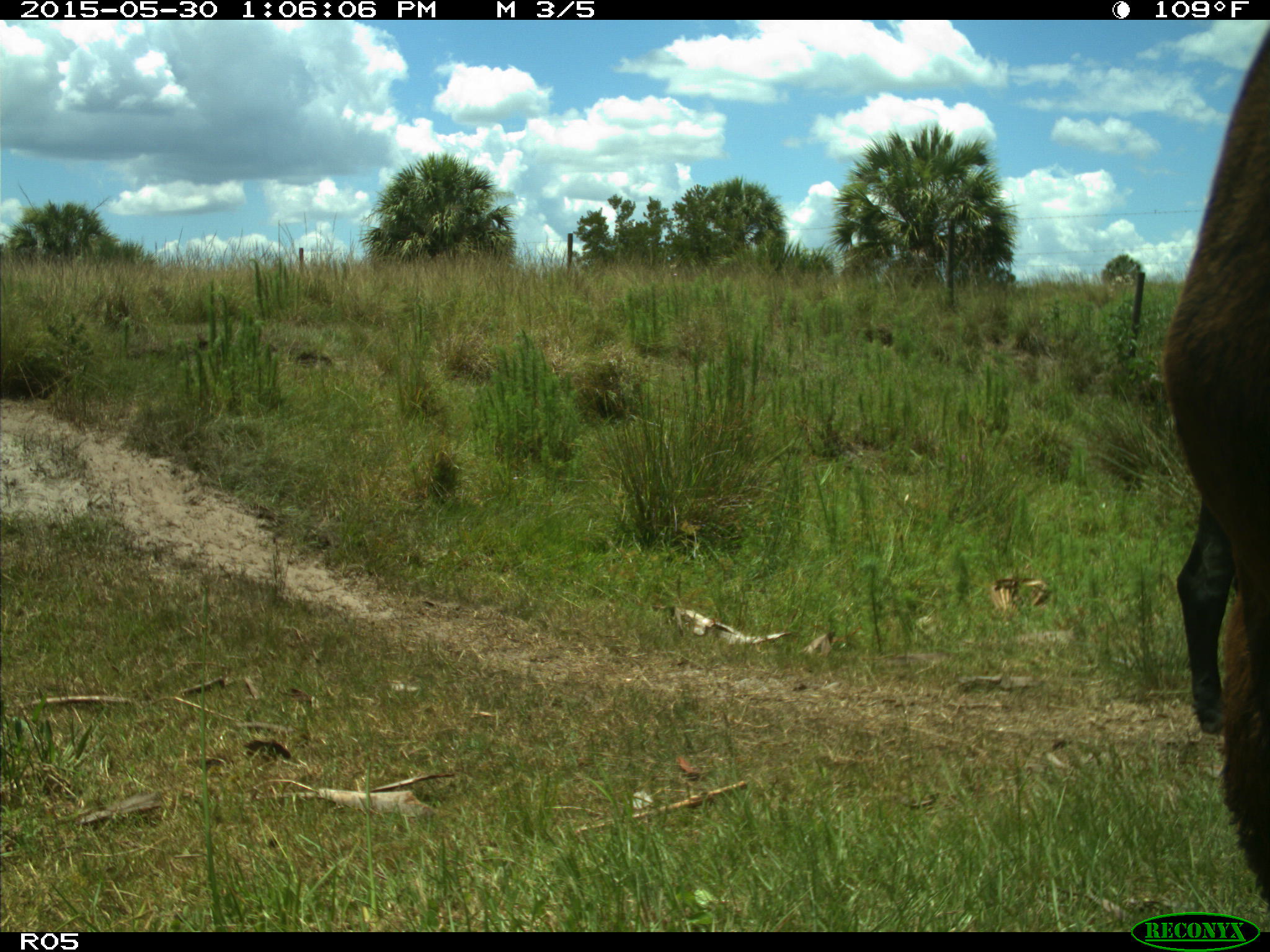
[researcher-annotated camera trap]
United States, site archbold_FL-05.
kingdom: Animalia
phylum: Chordata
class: Mammalia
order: Artiodactyla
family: Bovidae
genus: Bos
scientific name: Bos taurus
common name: domestic cow